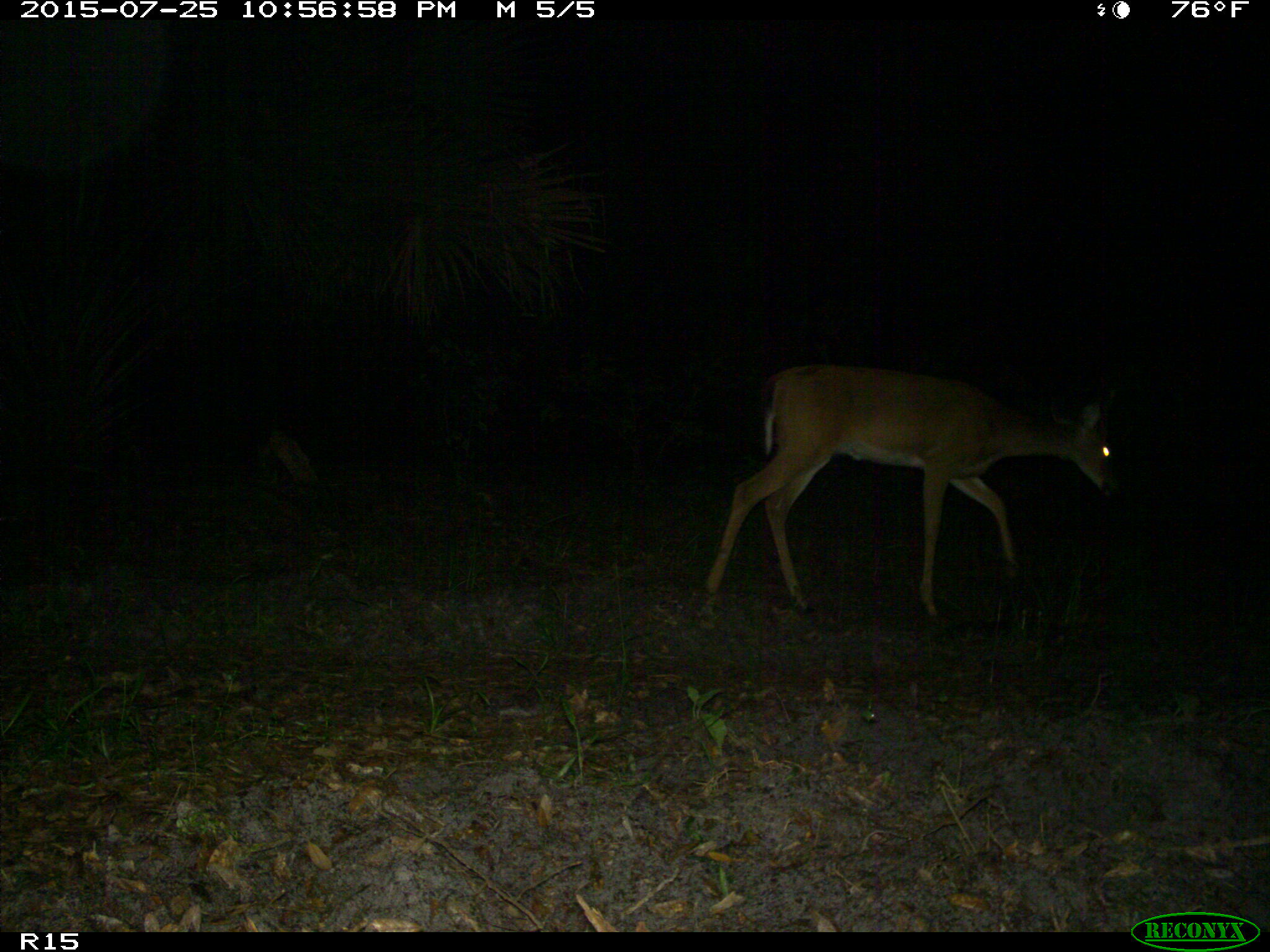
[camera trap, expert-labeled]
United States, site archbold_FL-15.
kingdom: Animalia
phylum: Chordata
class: Mammalia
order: Artiodactyla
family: Cervidae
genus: Odocoileus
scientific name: Odocoileus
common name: deer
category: unidentified deer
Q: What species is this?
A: Unidentified deer (deer) (Odocoileus).